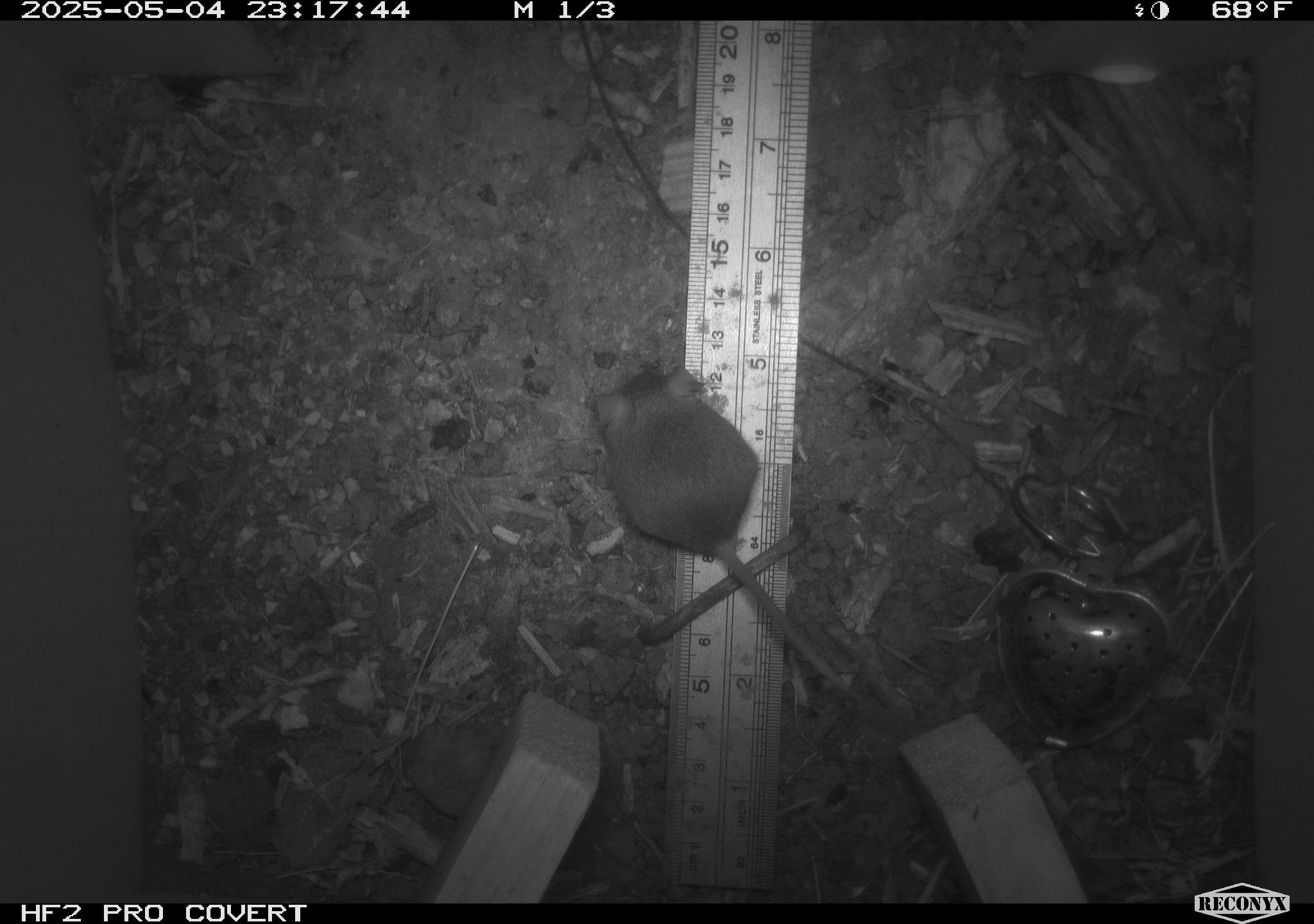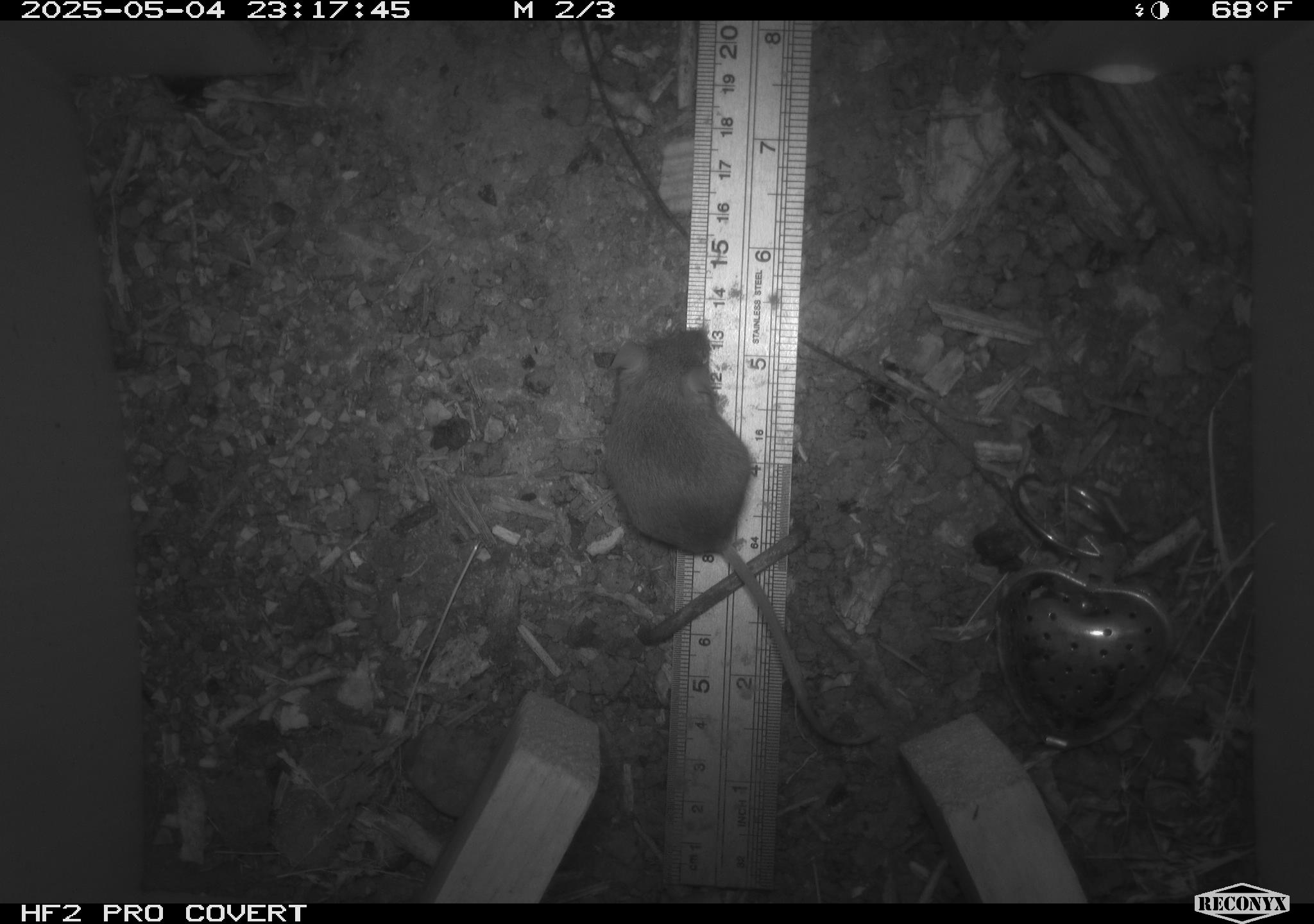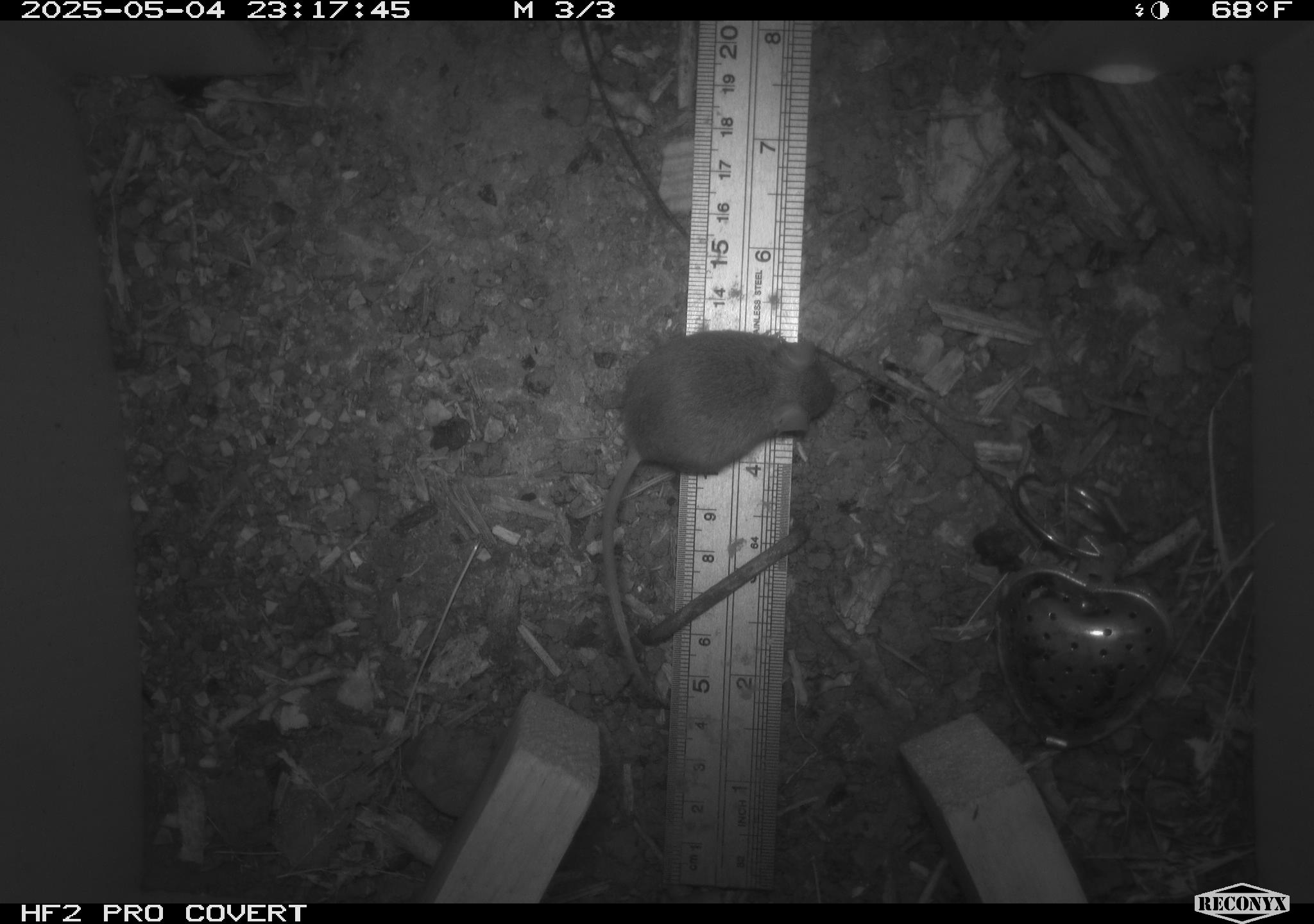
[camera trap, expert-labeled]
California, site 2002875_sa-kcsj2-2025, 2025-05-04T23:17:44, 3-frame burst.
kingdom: Animalia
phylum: Chordata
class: Mammalia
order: Rodentia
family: Muridae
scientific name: Muridae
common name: murids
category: muridae family